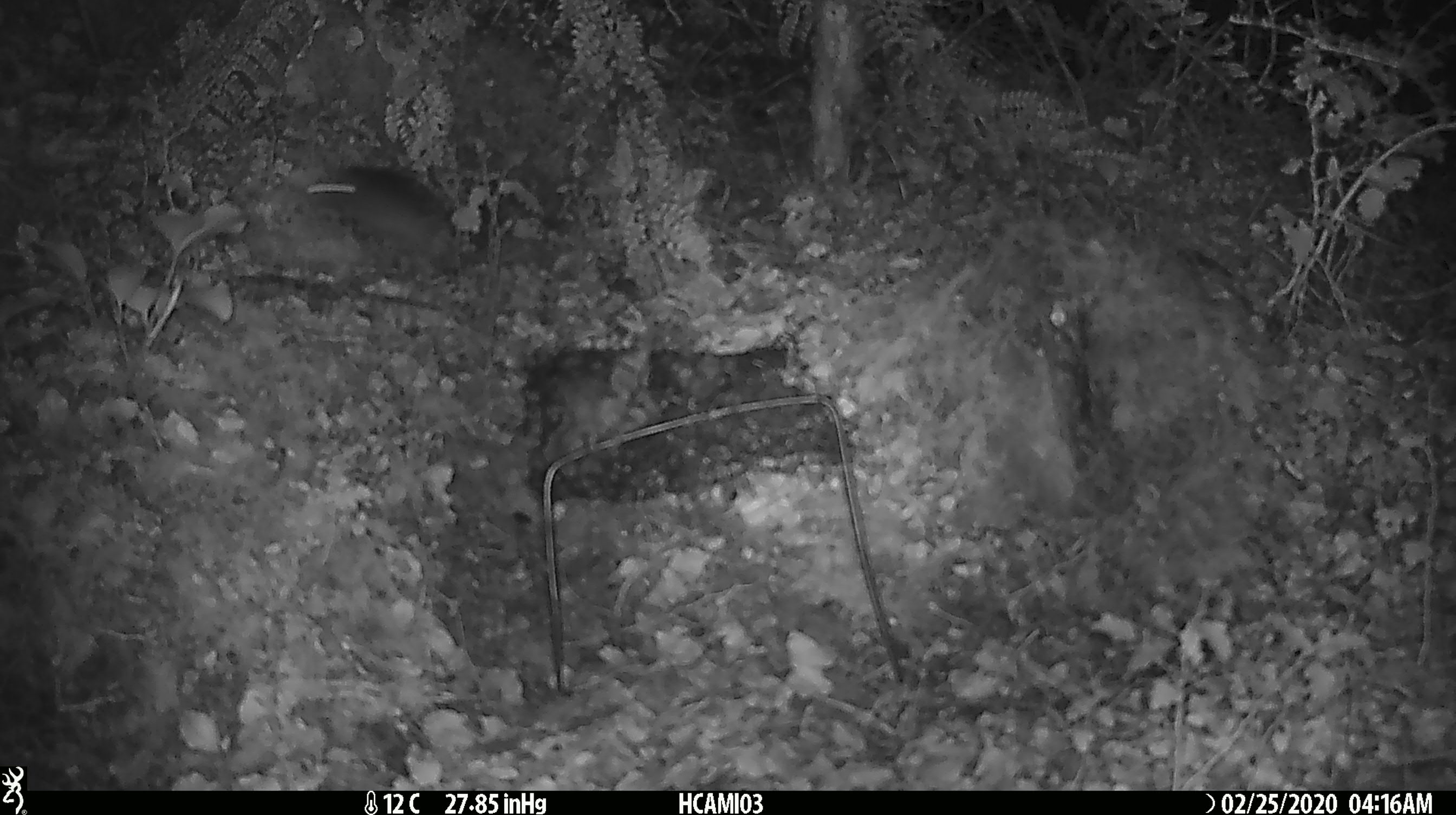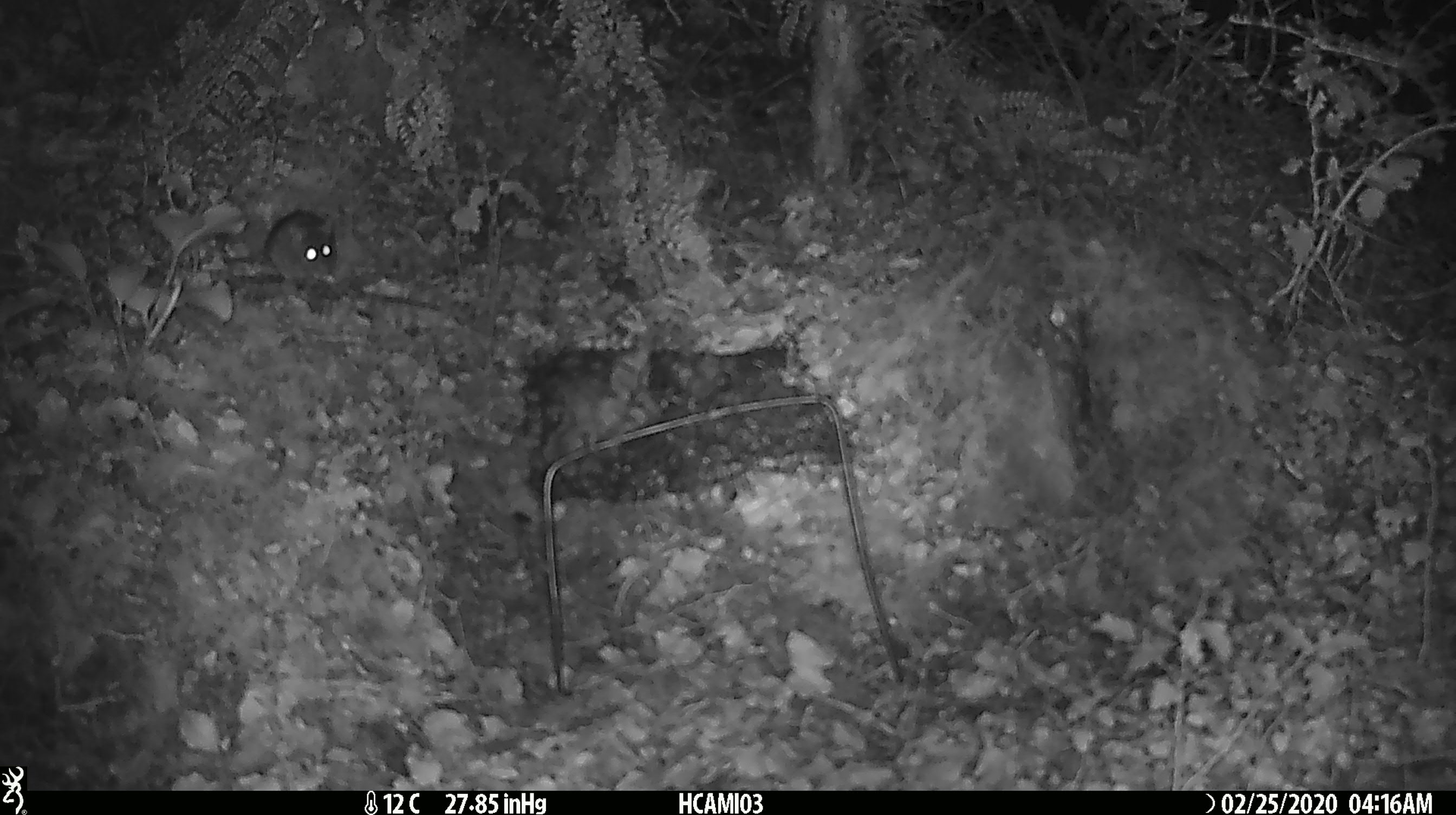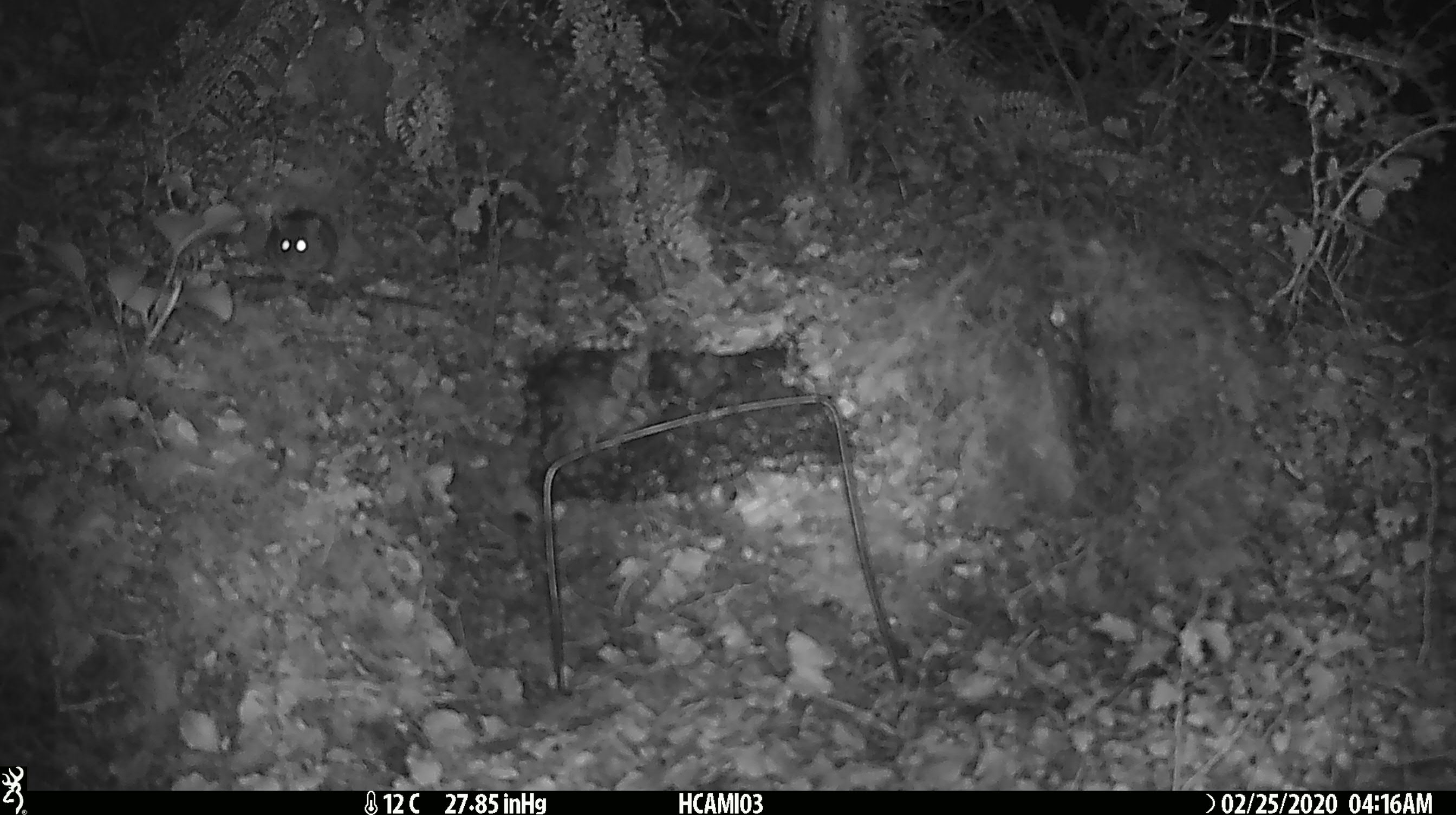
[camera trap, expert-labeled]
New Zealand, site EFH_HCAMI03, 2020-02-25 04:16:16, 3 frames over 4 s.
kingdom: Animalia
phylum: Chordata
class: Mammalia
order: Rodentia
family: Muridae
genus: Mus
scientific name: Mus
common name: mouse